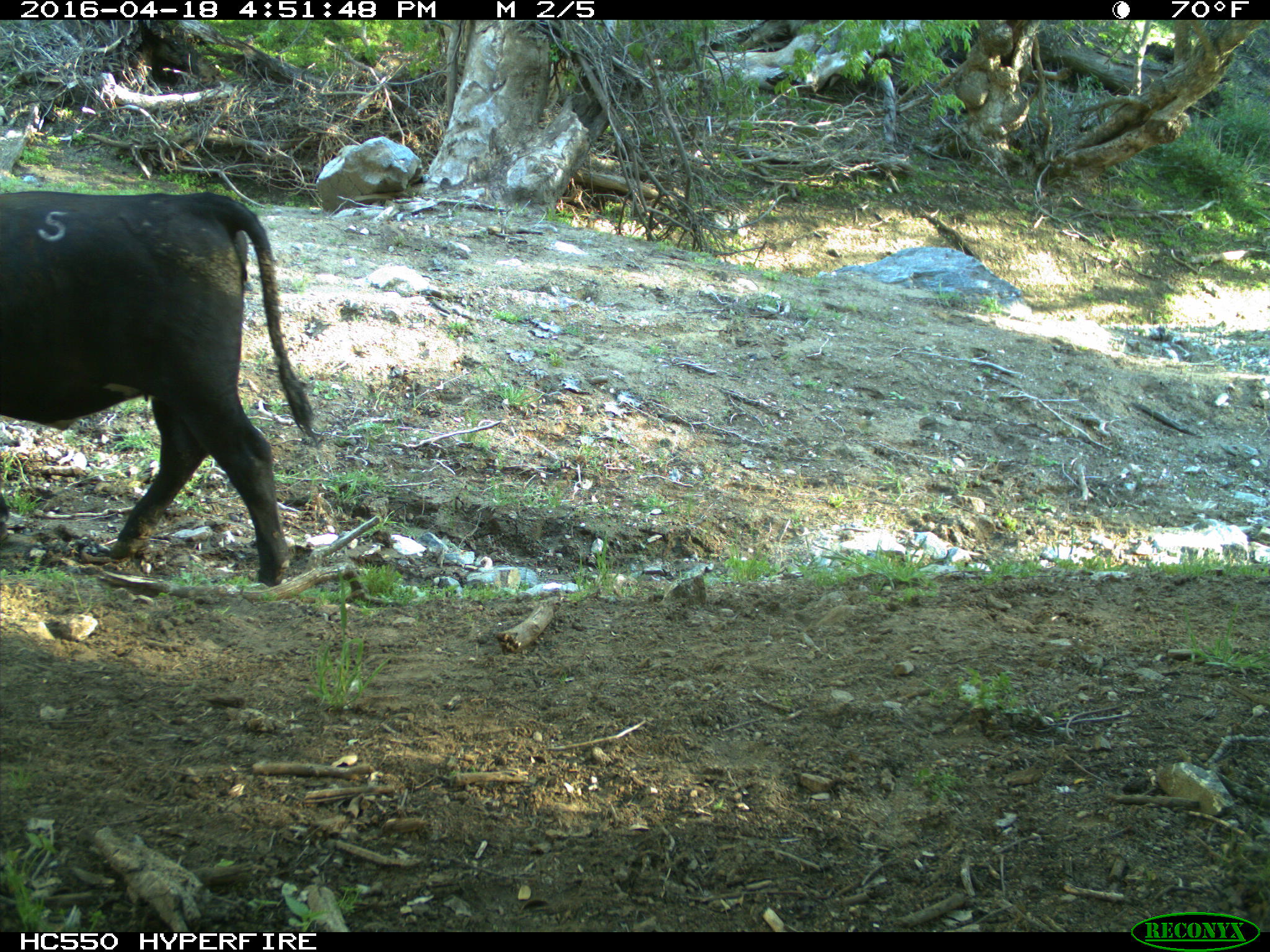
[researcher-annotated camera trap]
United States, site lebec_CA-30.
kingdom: Animalia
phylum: Chordata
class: Mammalia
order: Artiodactyla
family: Bovidae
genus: Bos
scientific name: Bos taurus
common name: domestic cow